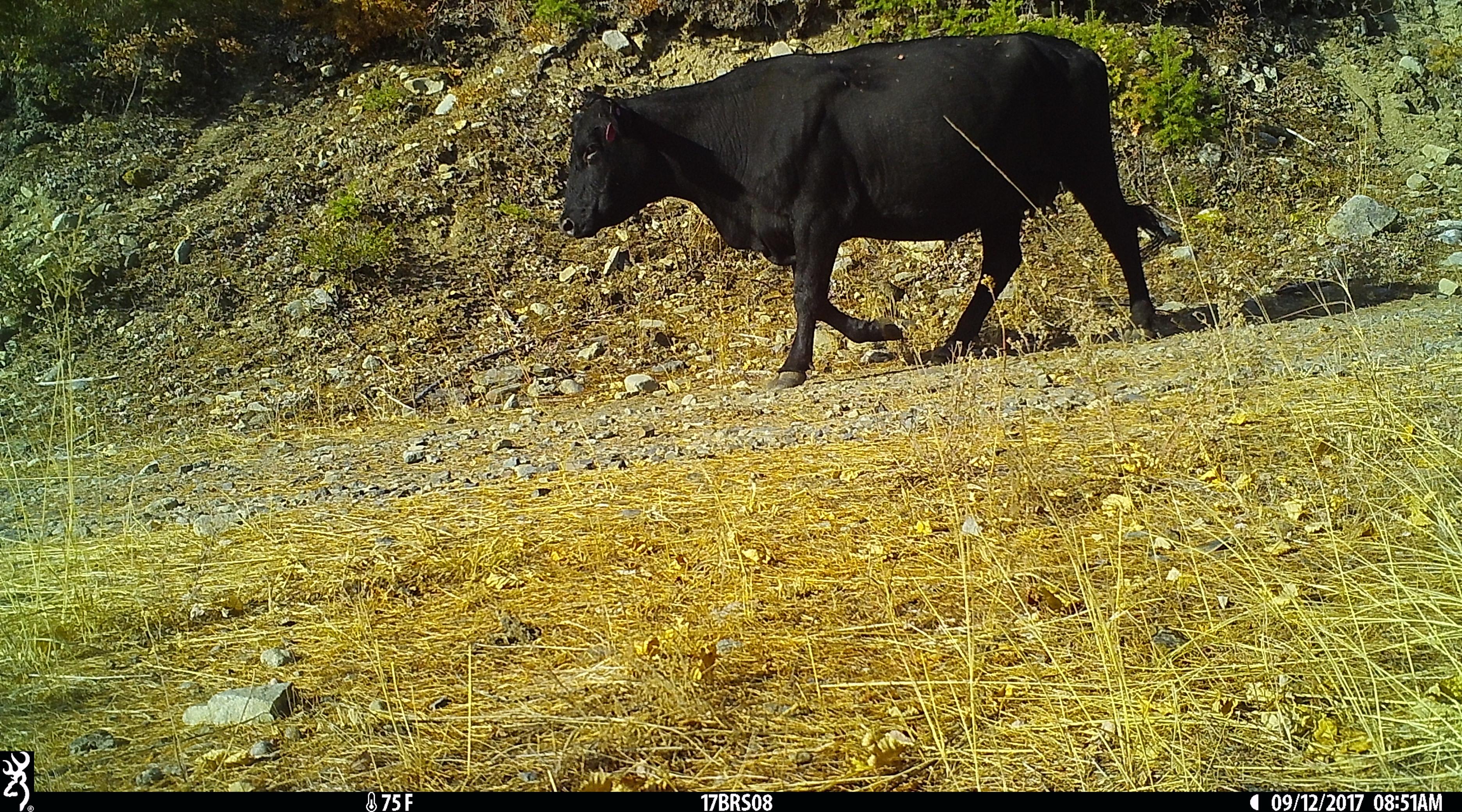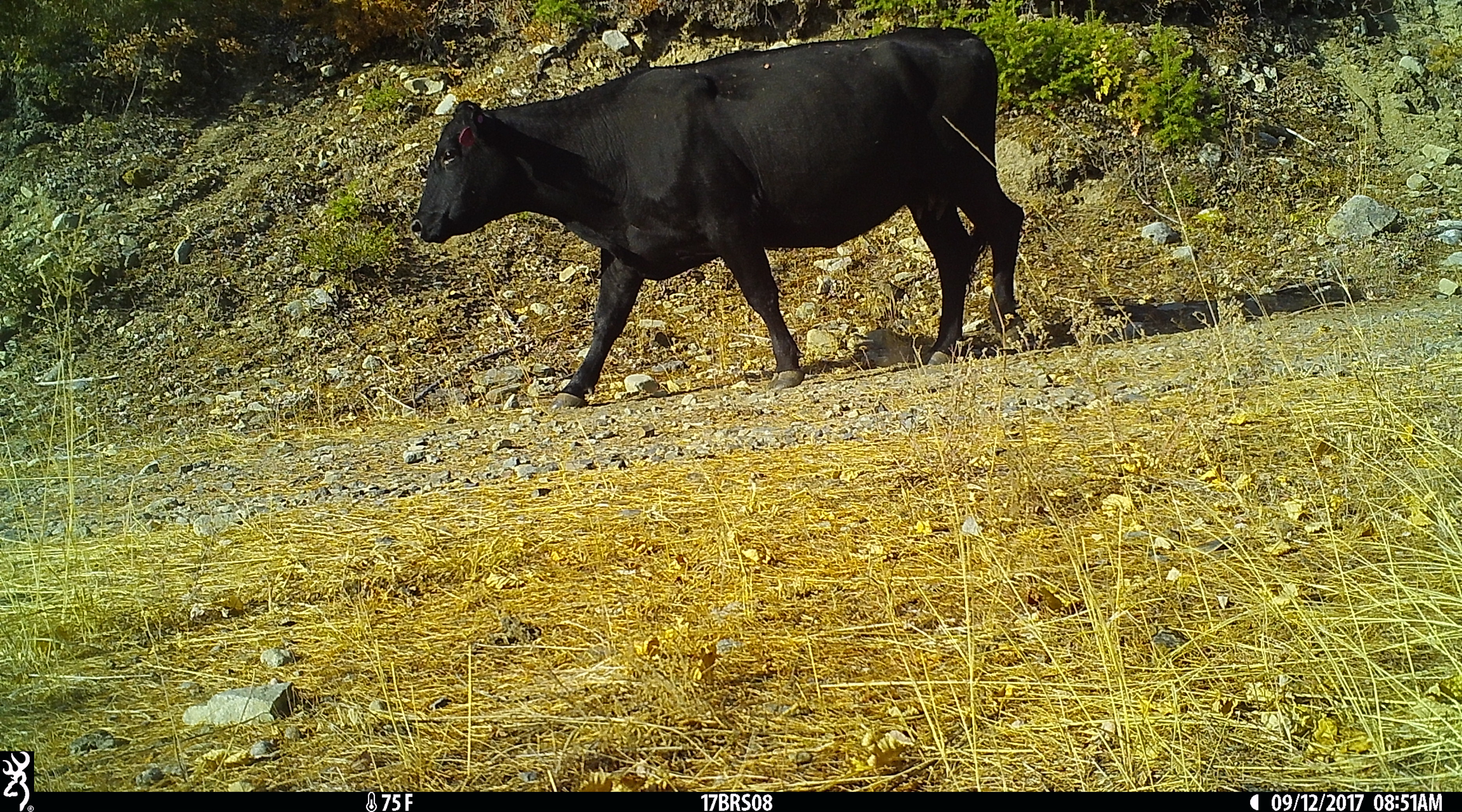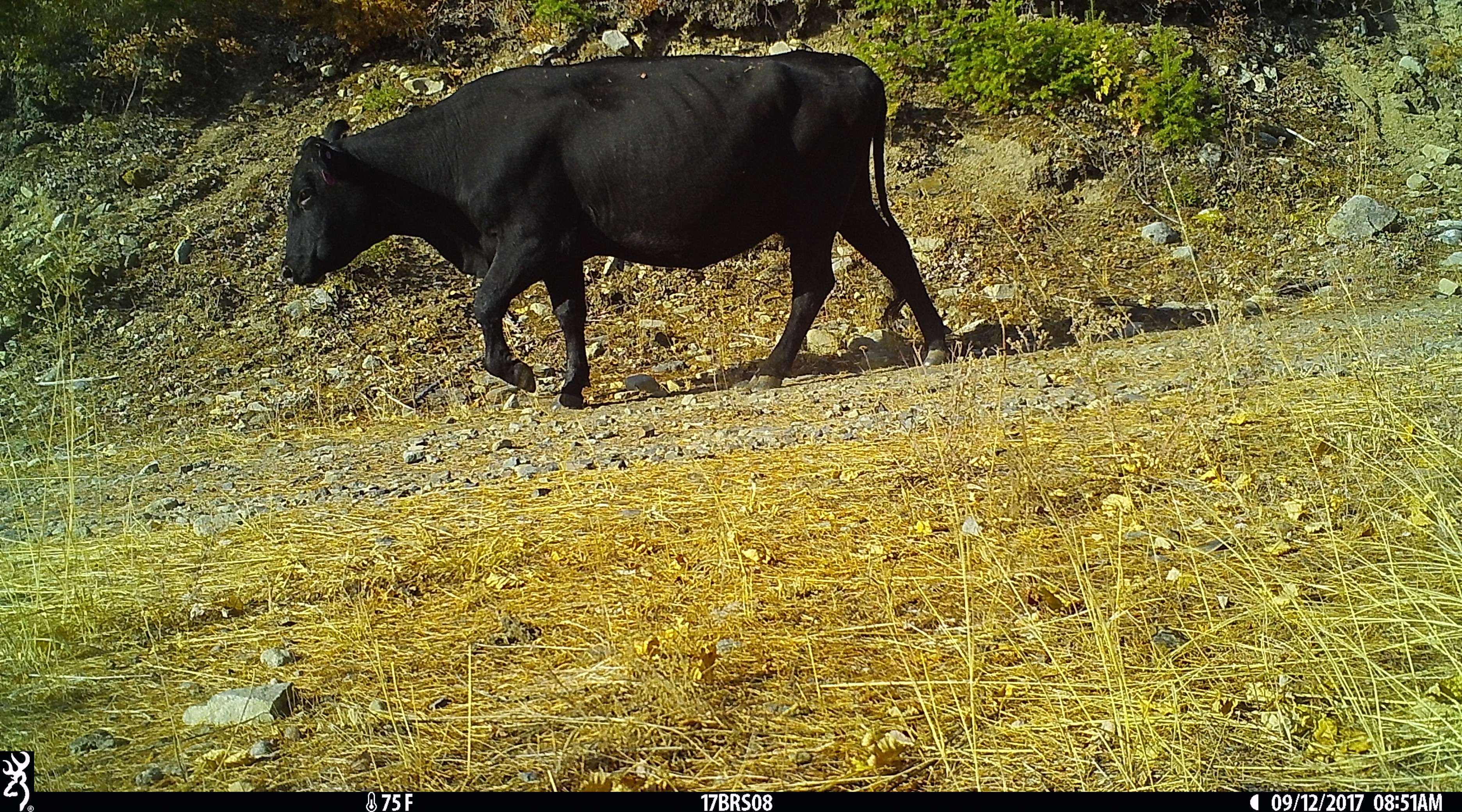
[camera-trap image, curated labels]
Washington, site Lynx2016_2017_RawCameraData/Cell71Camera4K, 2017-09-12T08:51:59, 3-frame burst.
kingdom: Animalia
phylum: Chordata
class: Mammalia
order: Artiodactyla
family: Bovidae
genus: Bos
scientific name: Bos taurus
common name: domestic cattle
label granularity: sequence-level